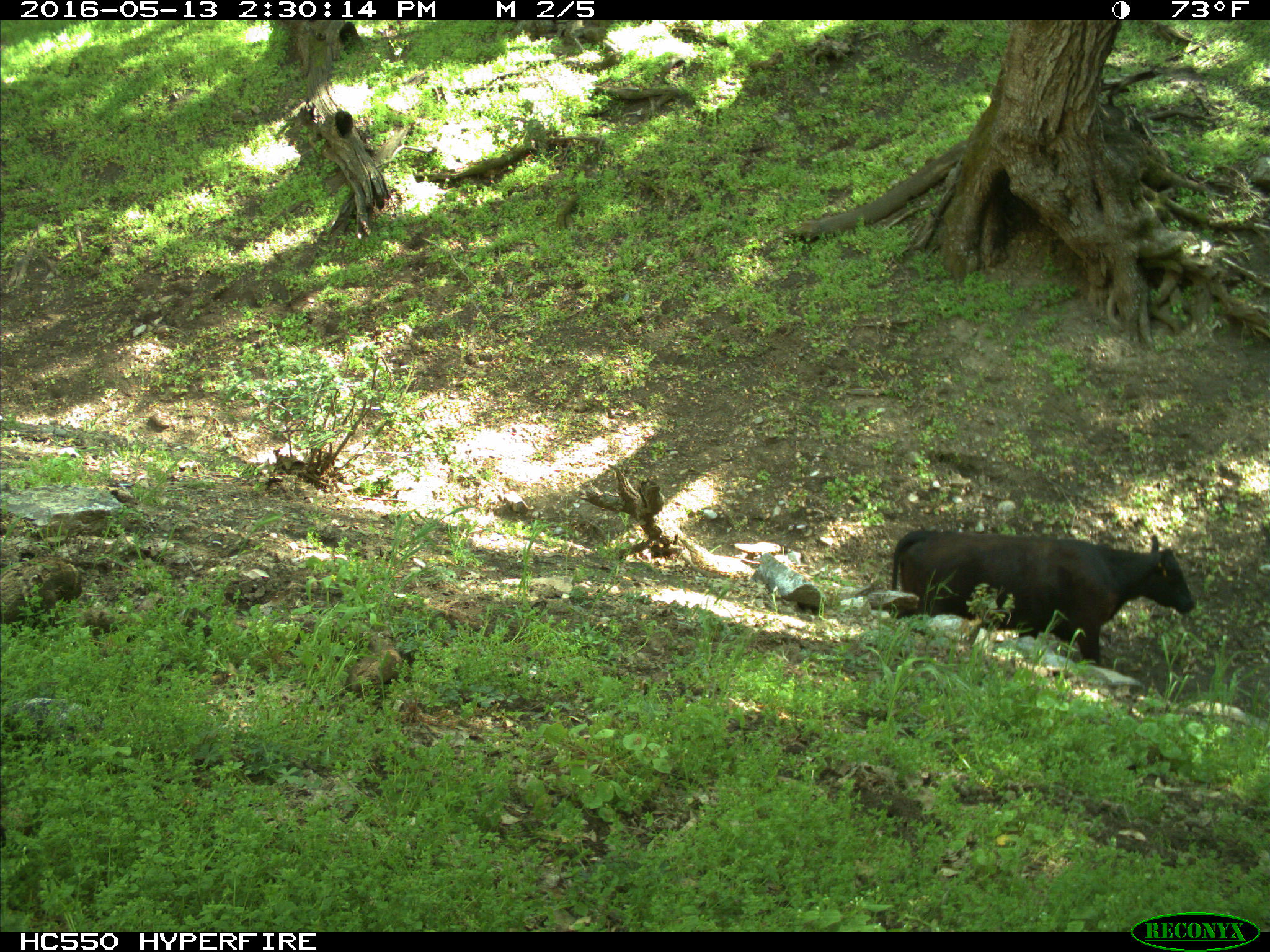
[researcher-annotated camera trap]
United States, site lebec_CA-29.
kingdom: Animalia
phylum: Chordata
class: Mammalia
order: Artiodactyla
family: Bovidae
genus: Bos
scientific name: Bos taurus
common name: domestic cow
Bos taurus (domestic cow).